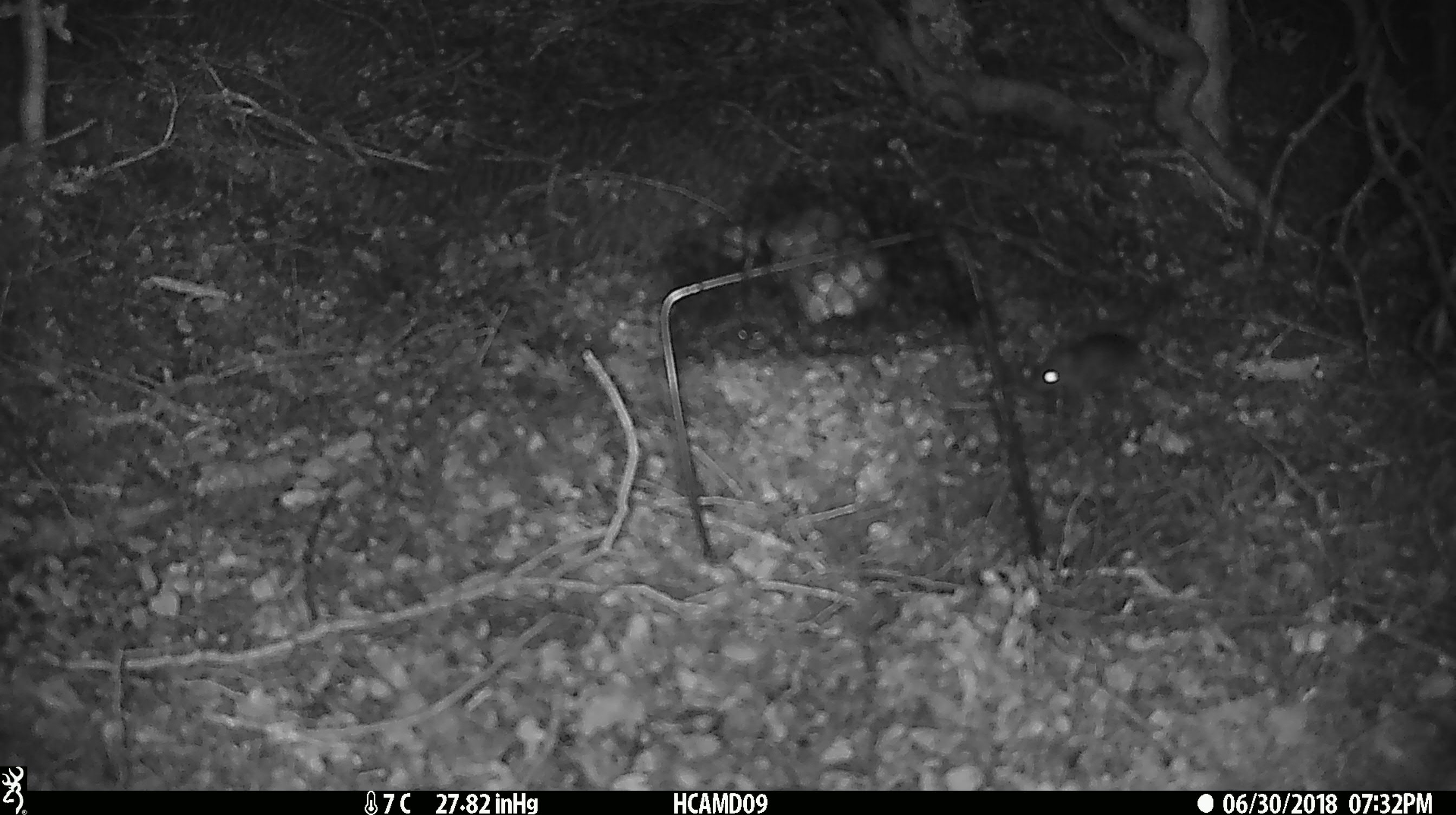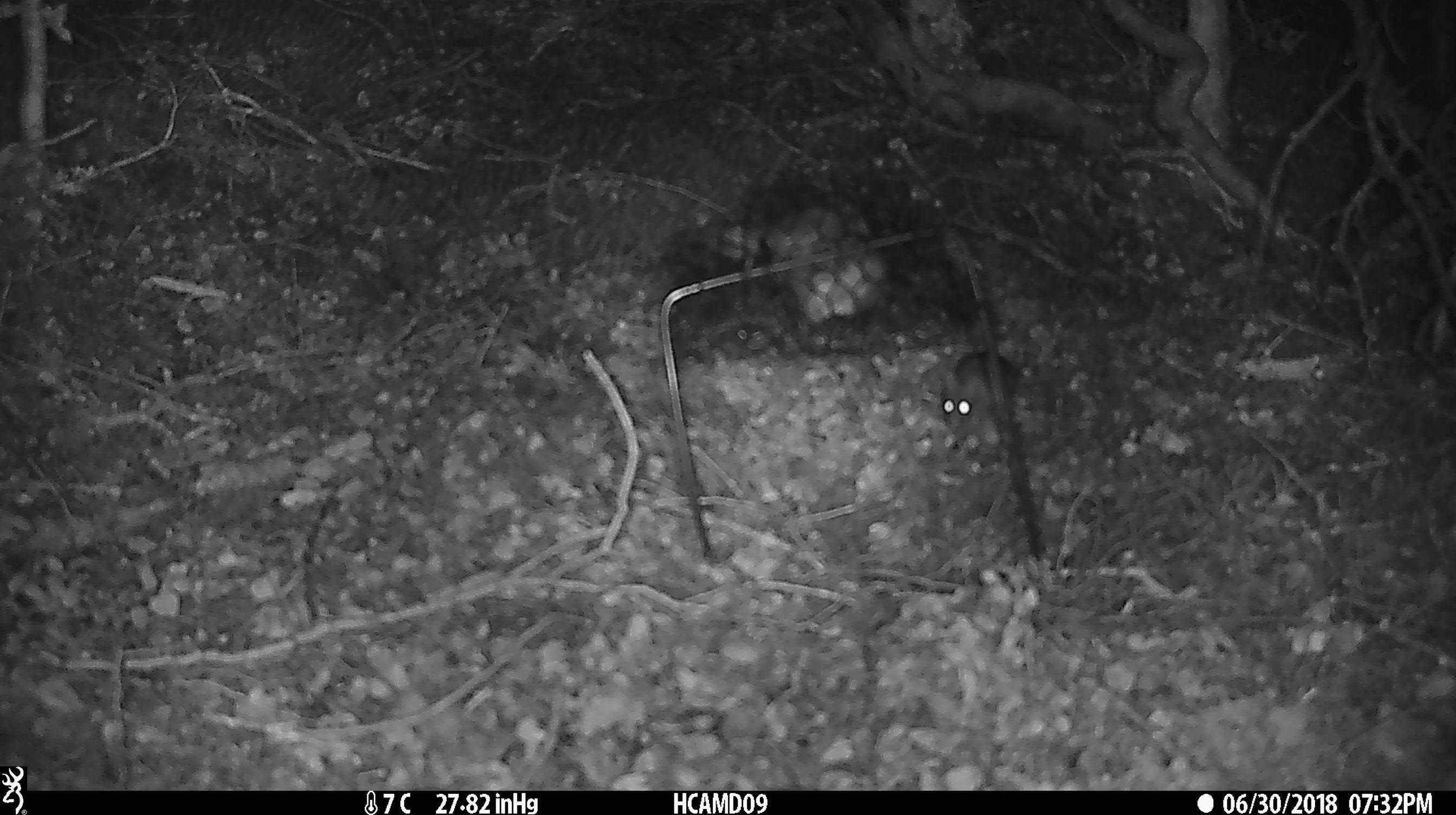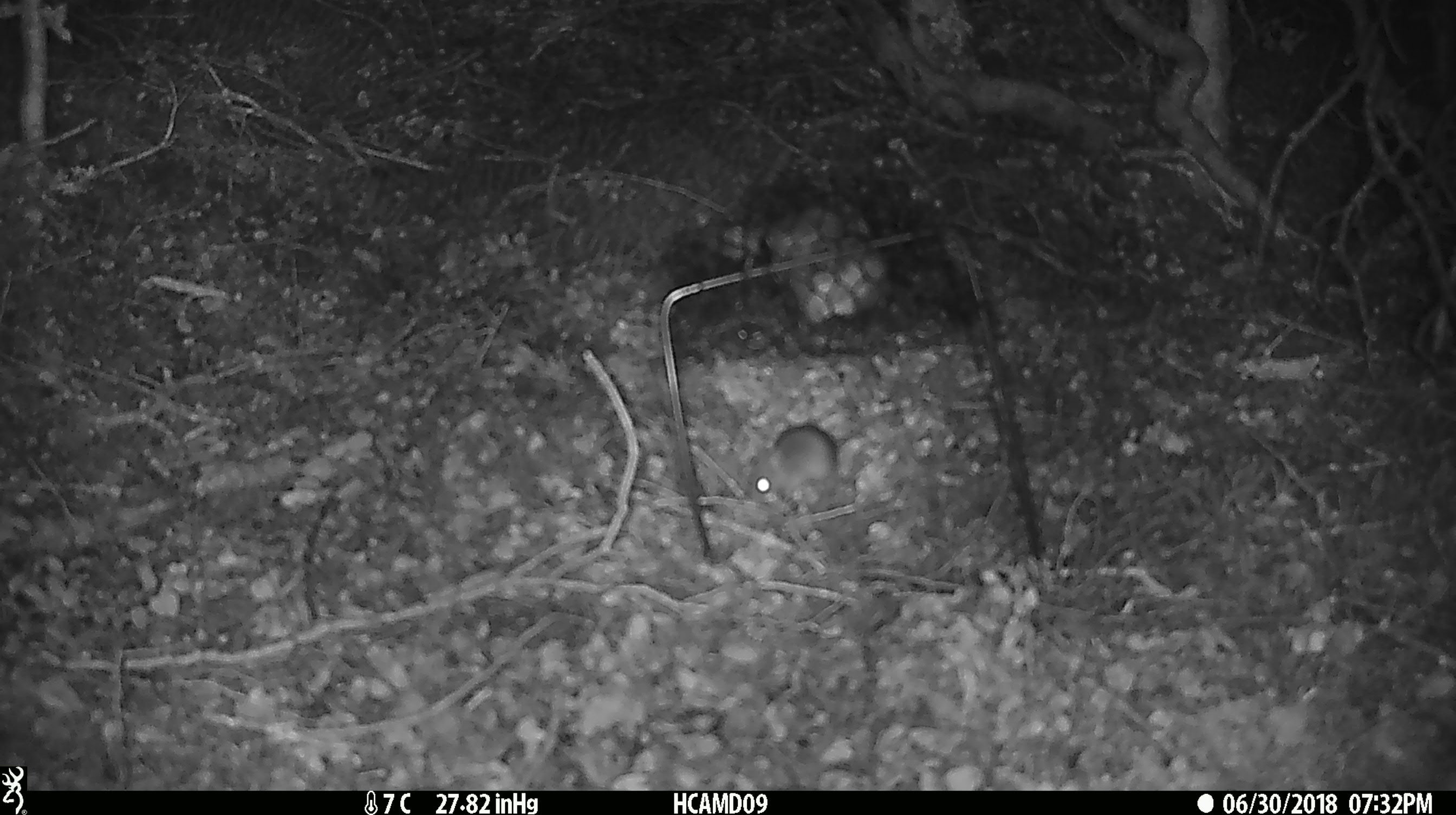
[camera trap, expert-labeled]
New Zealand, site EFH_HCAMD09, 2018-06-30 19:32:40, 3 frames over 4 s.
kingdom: Animalia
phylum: Chordata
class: Mammalia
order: Rodentia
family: Muridae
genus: Mus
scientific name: Mus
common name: mouse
Mouse (Mus).